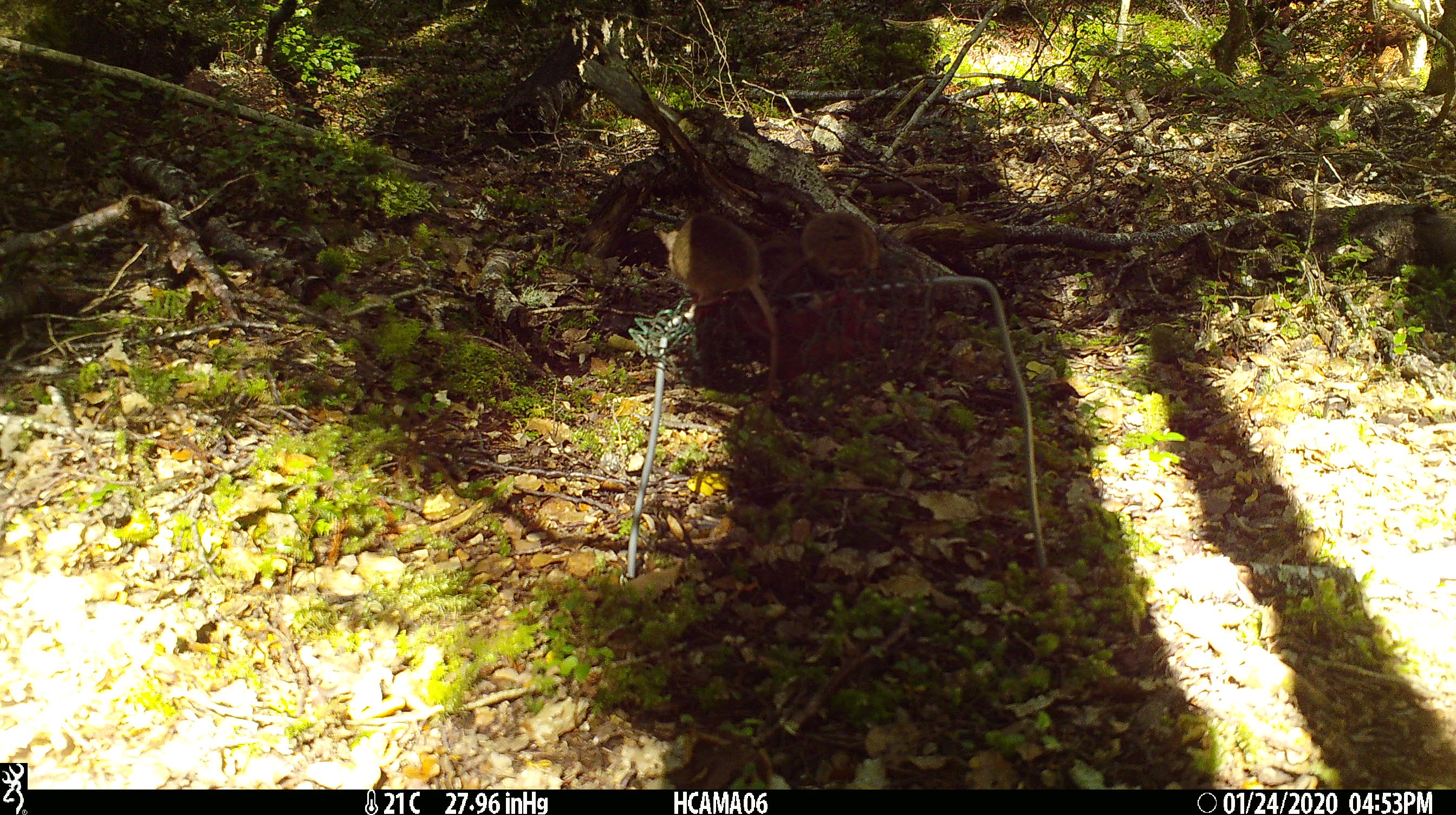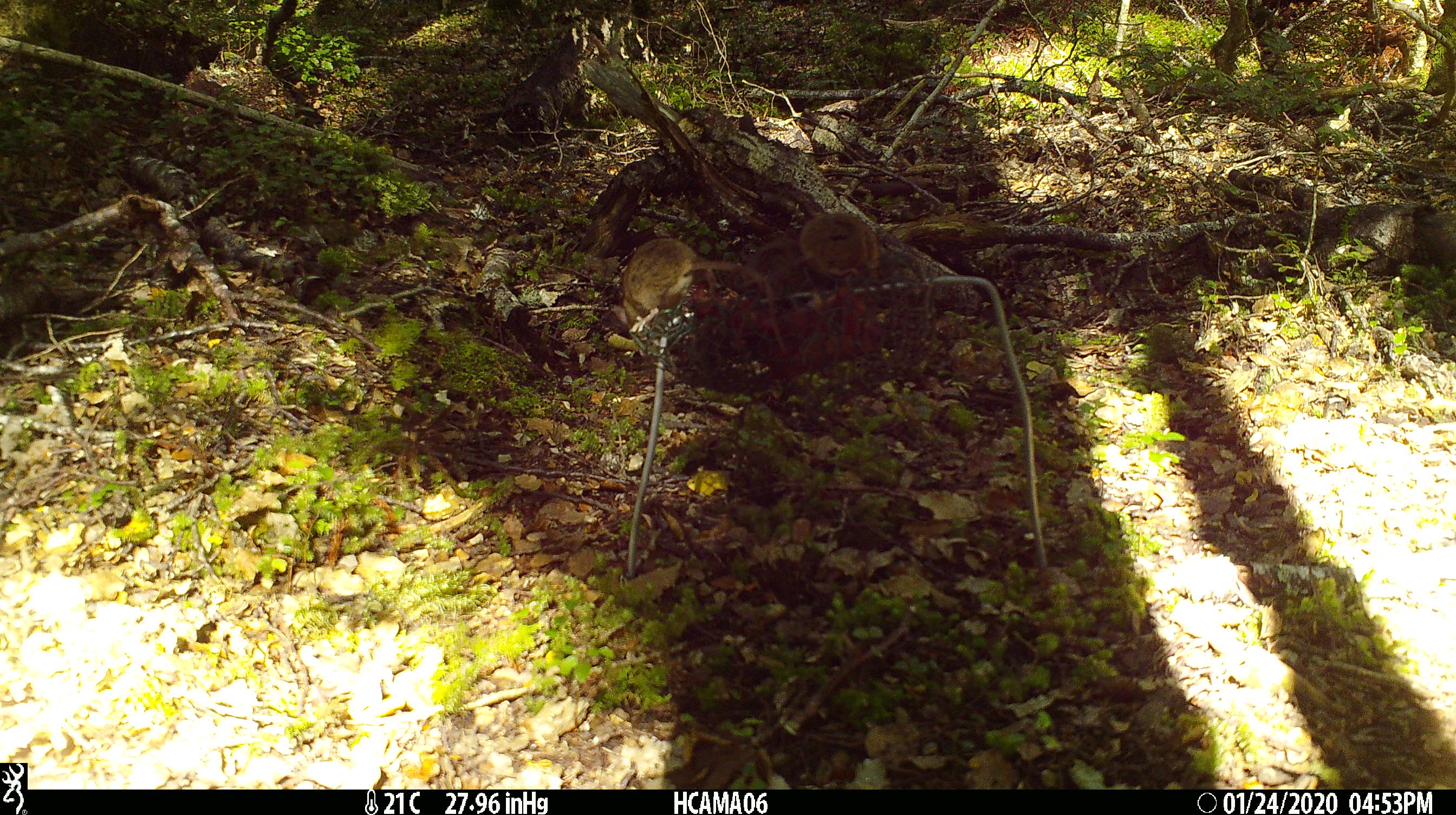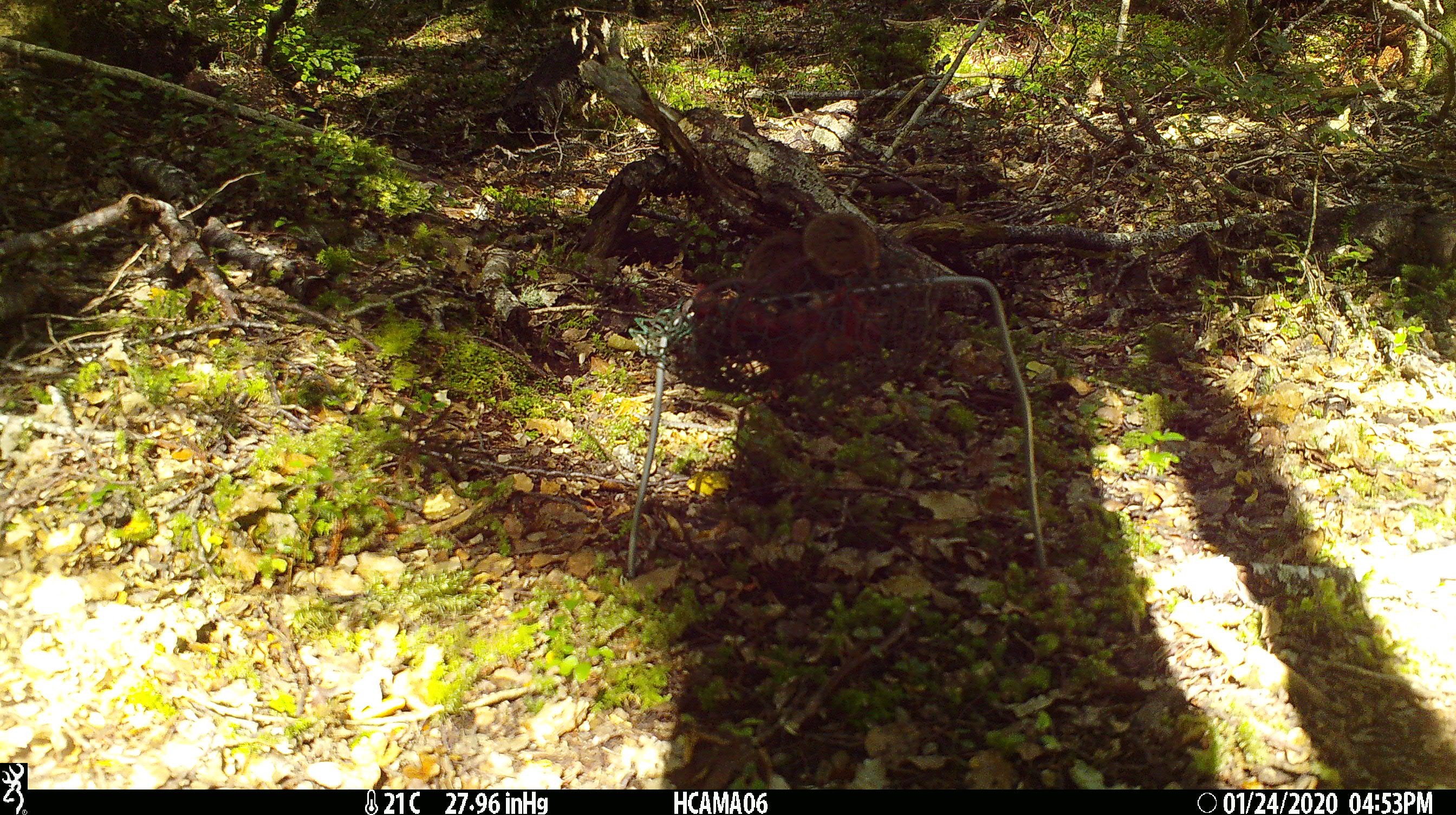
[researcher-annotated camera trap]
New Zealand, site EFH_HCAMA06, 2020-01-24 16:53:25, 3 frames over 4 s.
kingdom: Animalia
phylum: Chordata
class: Mammalia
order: Rodentia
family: Muridae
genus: Mus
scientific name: Mus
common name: mouse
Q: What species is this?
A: Mouse (Mus).